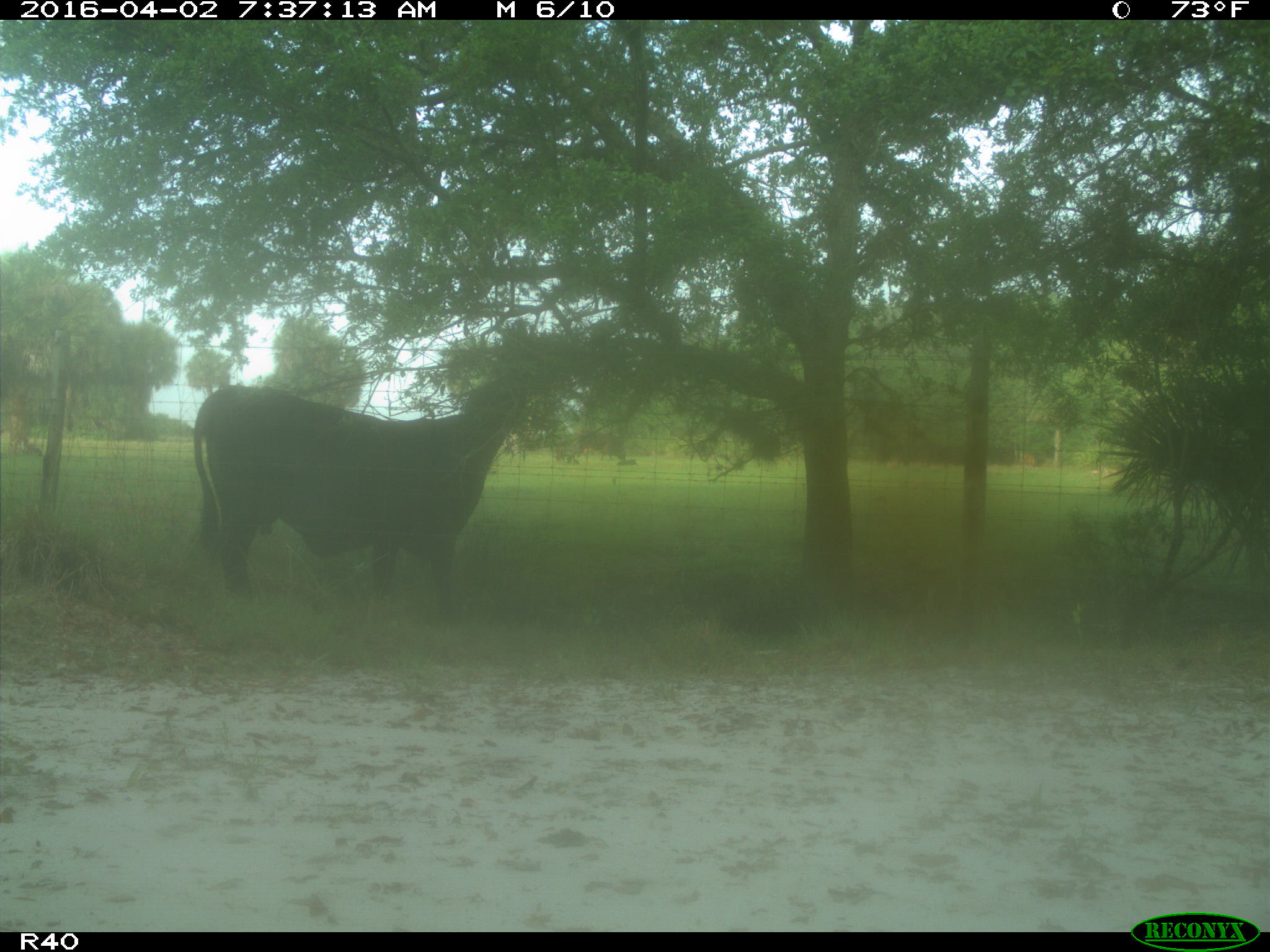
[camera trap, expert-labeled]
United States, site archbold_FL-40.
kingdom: Animalia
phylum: Chordata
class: Mammalia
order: Artiodactyla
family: Bovidae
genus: Bos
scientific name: Bos taurus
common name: domestic cow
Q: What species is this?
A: Bos taurus (domestic cow).